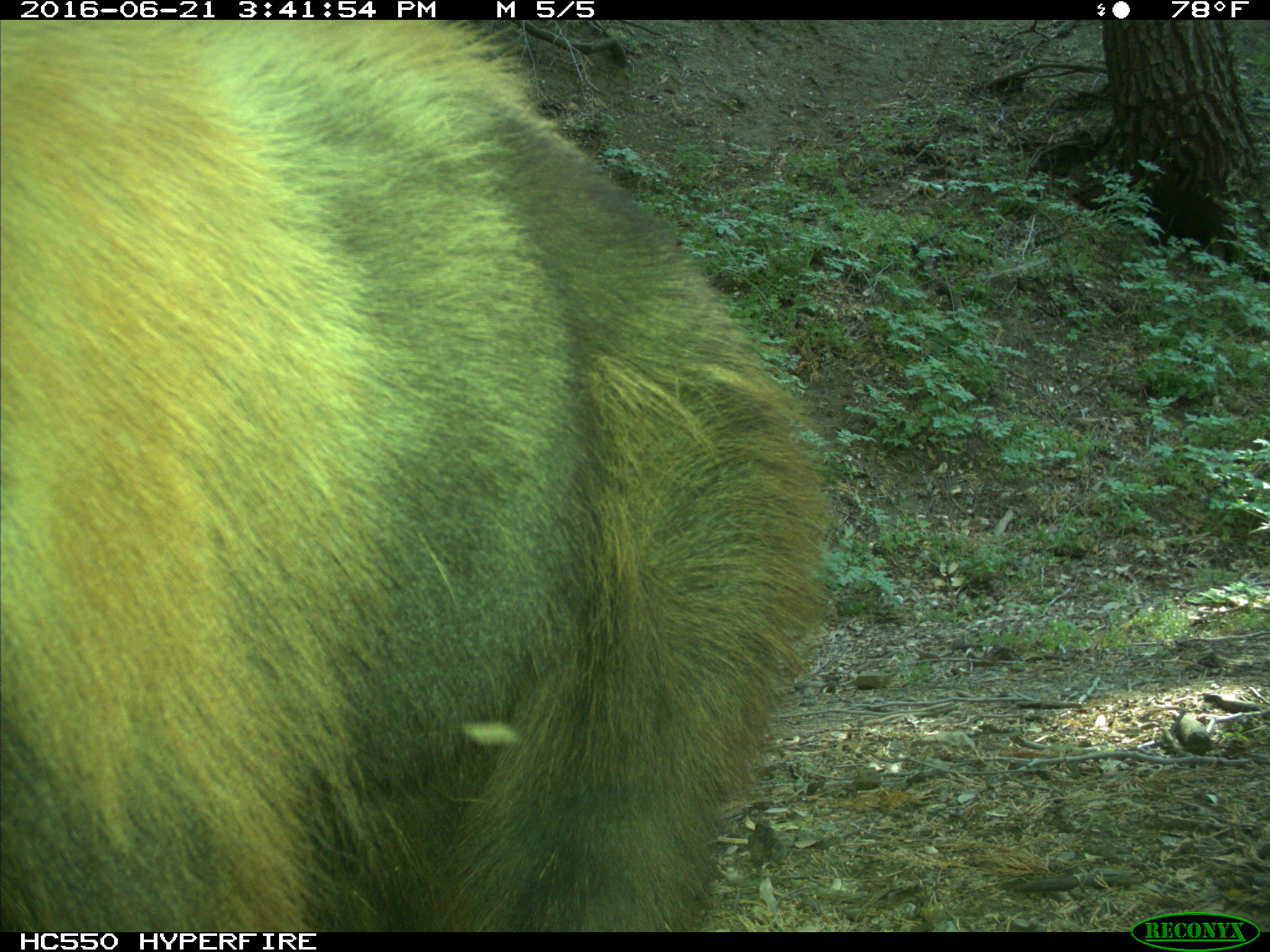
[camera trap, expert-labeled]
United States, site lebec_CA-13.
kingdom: Animalia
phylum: Chordata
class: Mammalia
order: Carnivora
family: Ursidae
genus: Ursus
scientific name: Ursus americanus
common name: american black bear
Ursus americanus (american black bear).